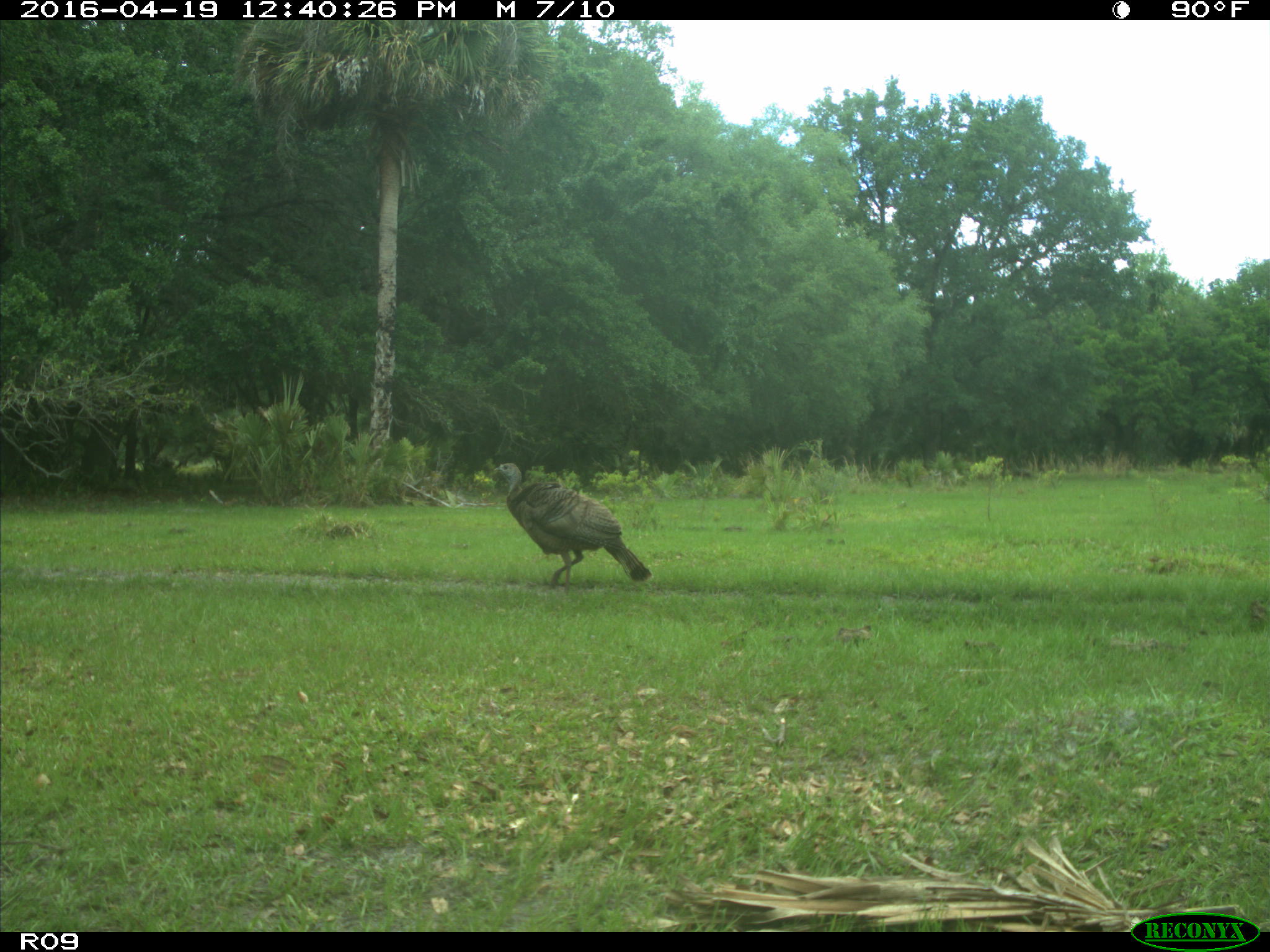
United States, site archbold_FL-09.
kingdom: Animalia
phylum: Chordata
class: Aves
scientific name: Aves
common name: birds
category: unidentified bird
Unidentified bird (birds) (Aves).